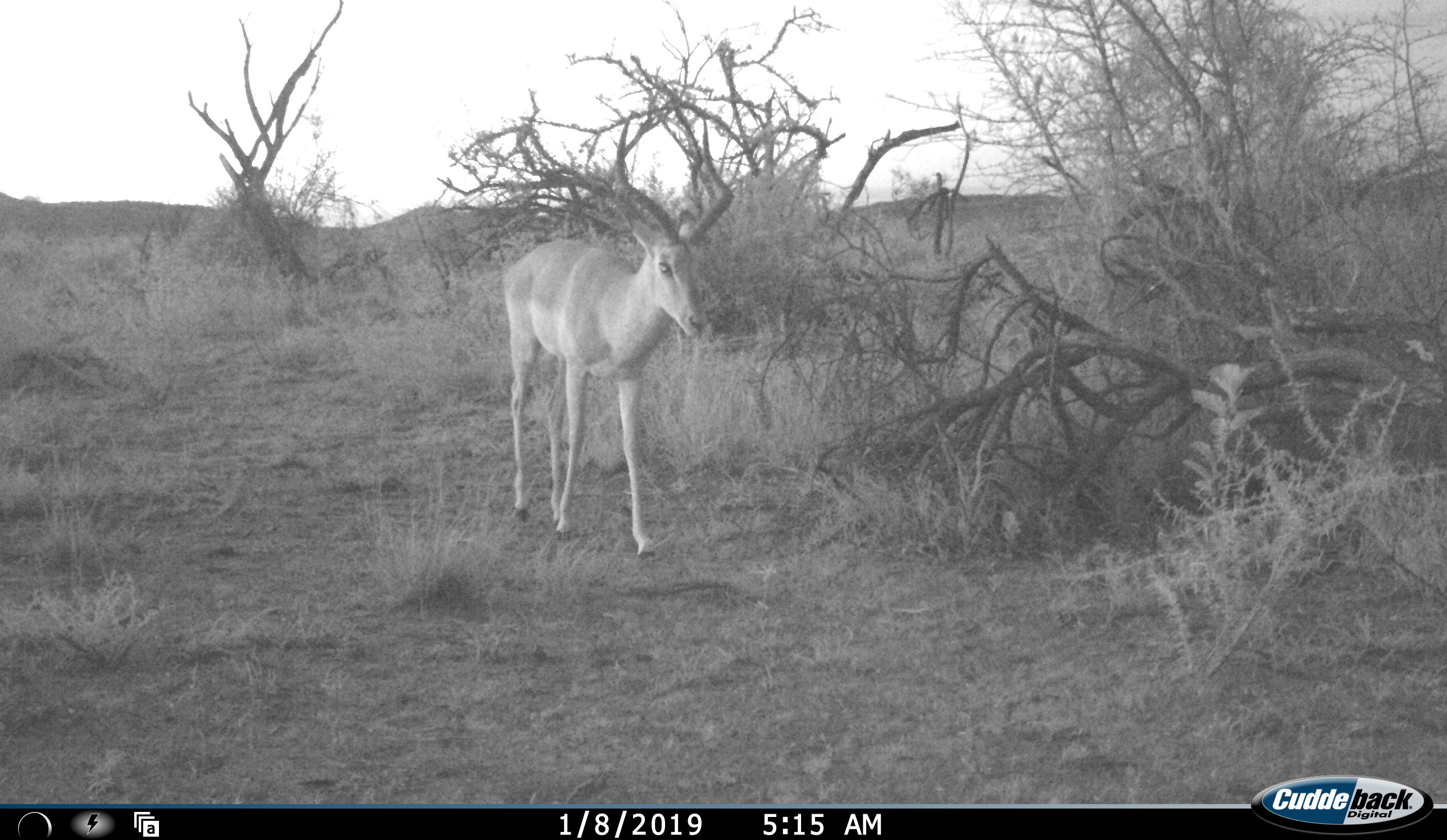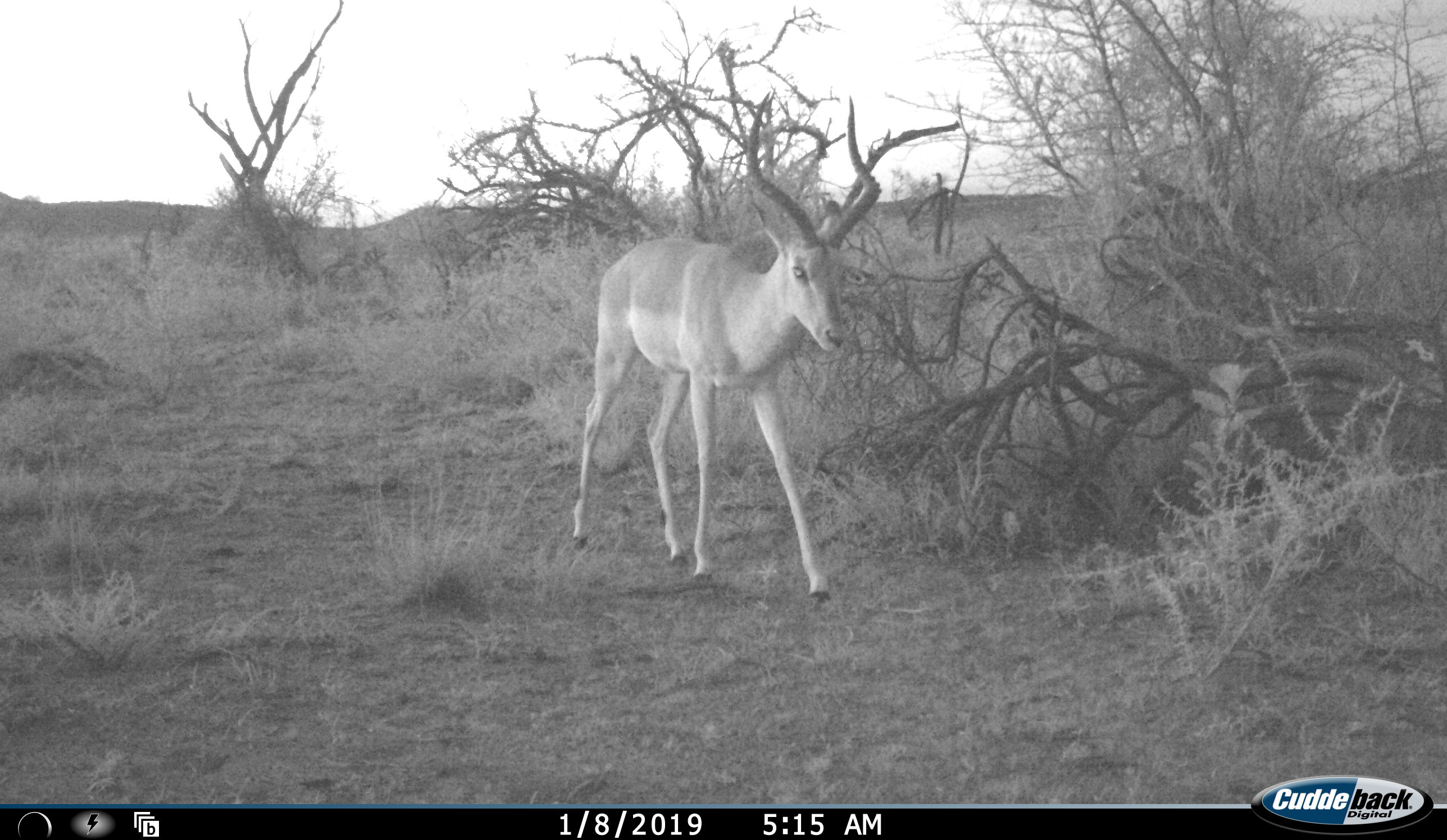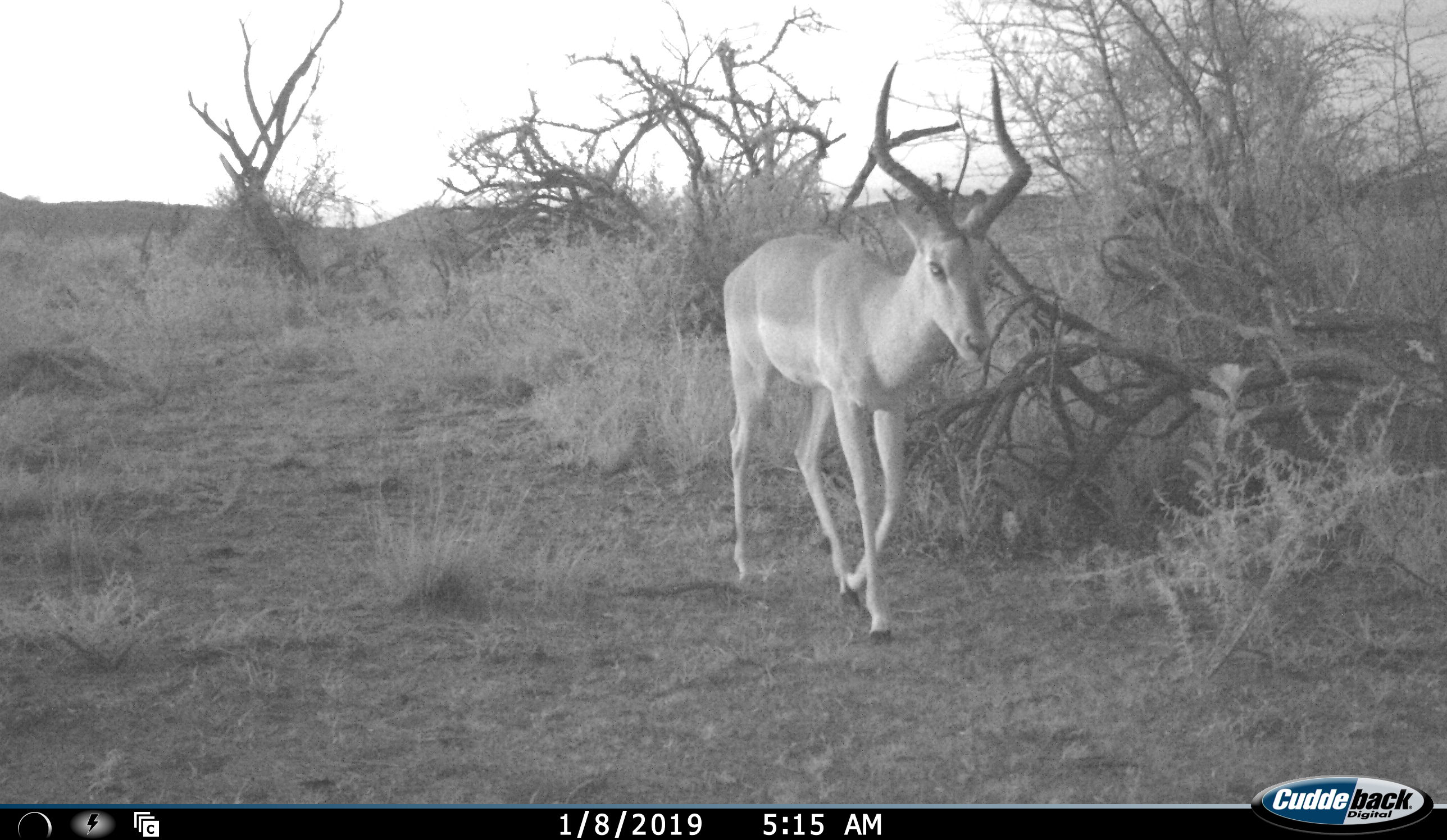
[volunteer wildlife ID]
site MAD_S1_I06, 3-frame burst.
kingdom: Animalia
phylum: Chordata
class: Mammalia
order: Artiodactyla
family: Bovidae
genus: Aepyceros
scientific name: Aepyceros melampus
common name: impala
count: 1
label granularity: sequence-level